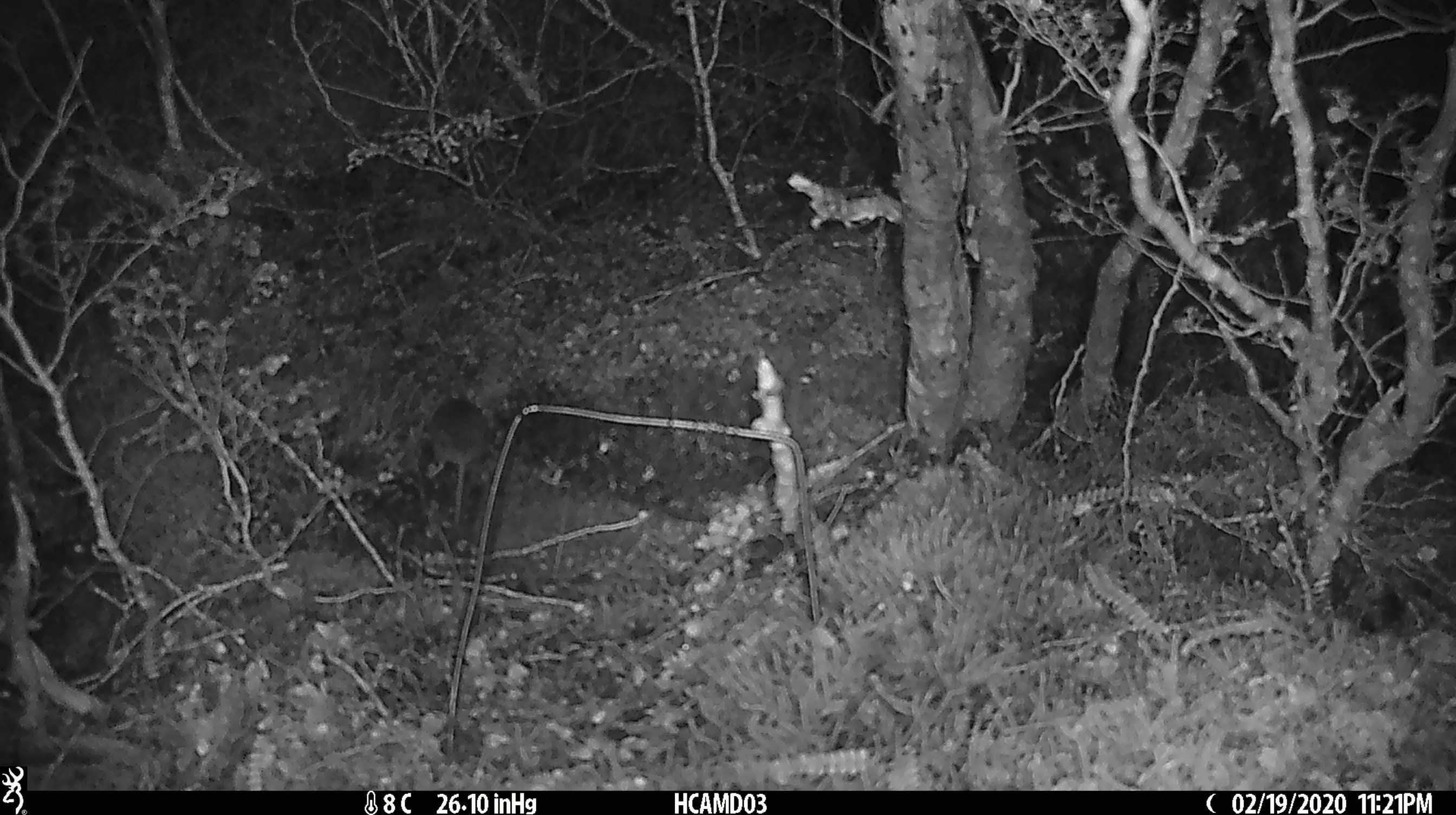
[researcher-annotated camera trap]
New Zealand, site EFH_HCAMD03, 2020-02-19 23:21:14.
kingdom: Animalia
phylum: Chordata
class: Mammalia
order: Rodentia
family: Muridae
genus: Mus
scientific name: Mus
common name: mouse